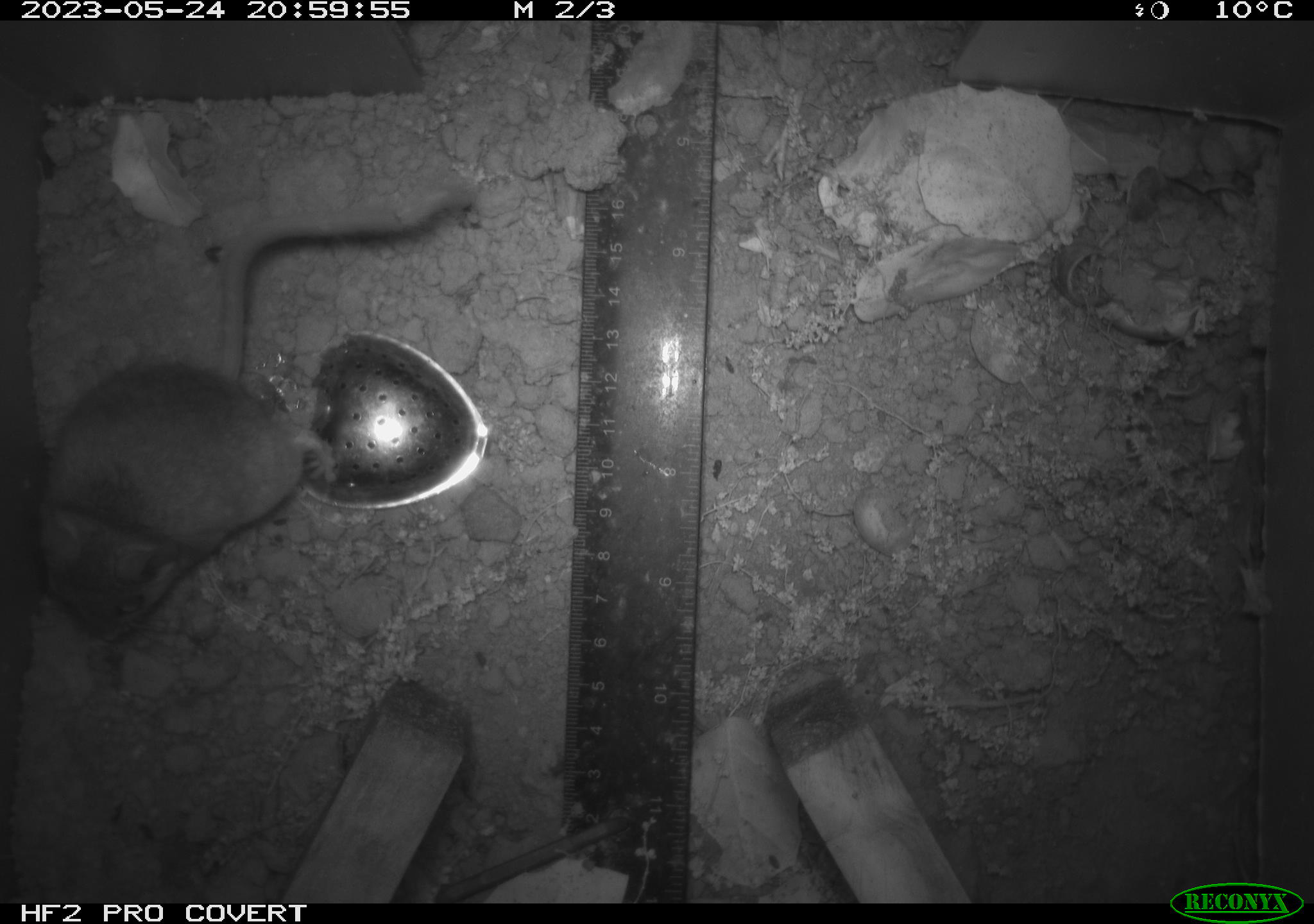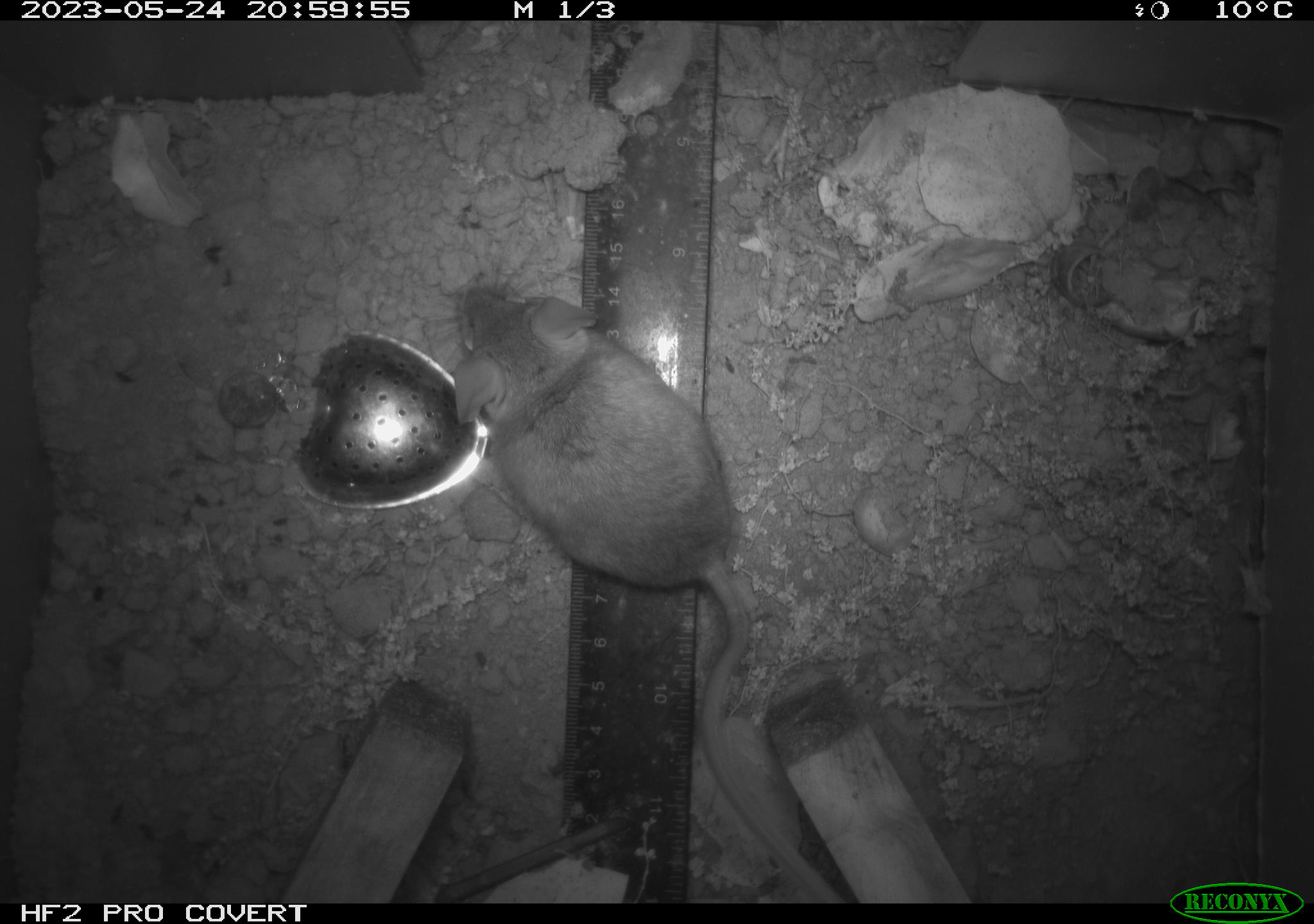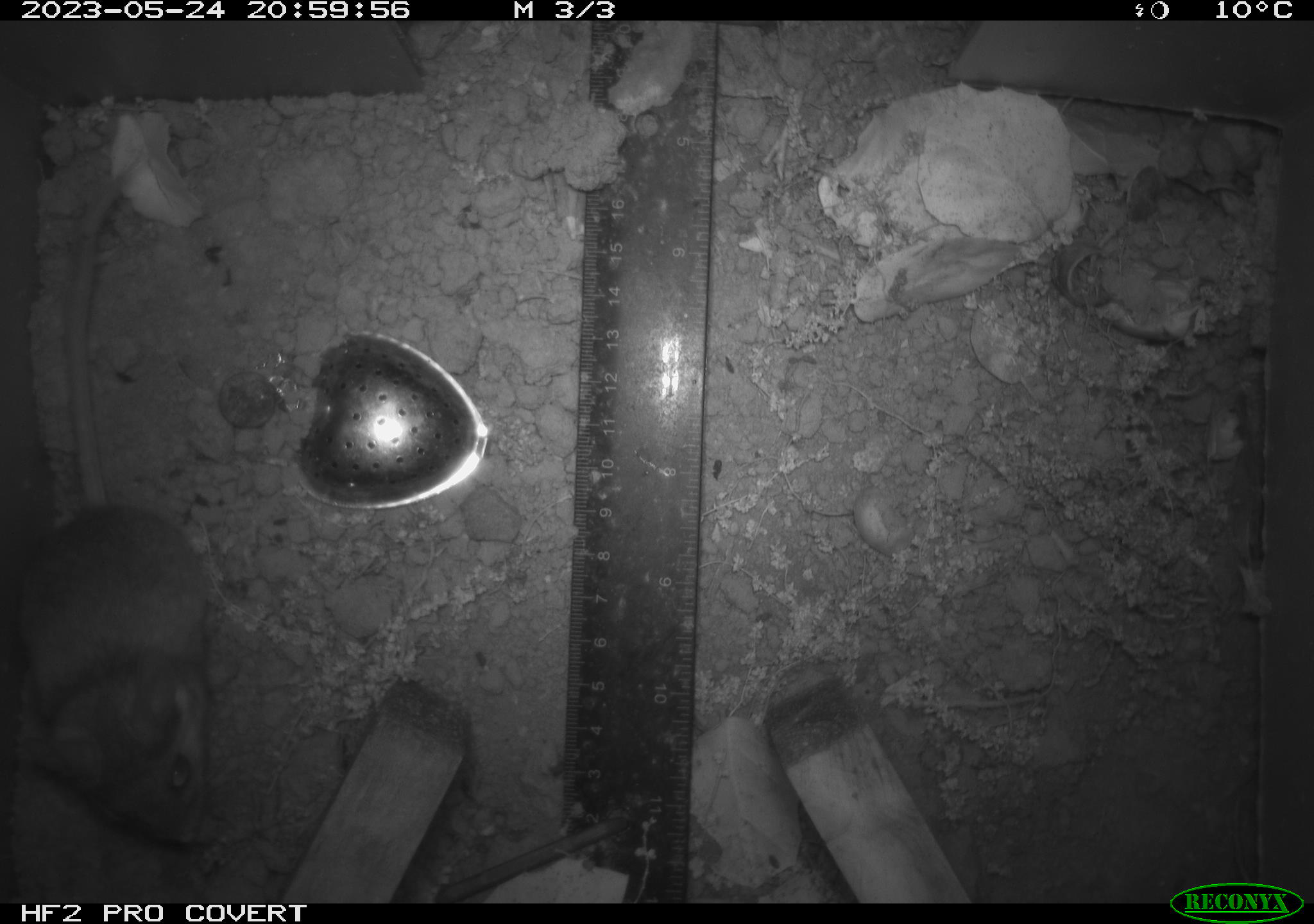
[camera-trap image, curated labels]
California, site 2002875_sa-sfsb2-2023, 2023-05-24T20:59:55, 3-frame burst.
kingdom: Animalia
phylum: Chordata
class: Mammalia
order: Rodentia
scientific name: Rodentia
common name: mouse species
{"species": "mouse species (Rodentia)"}